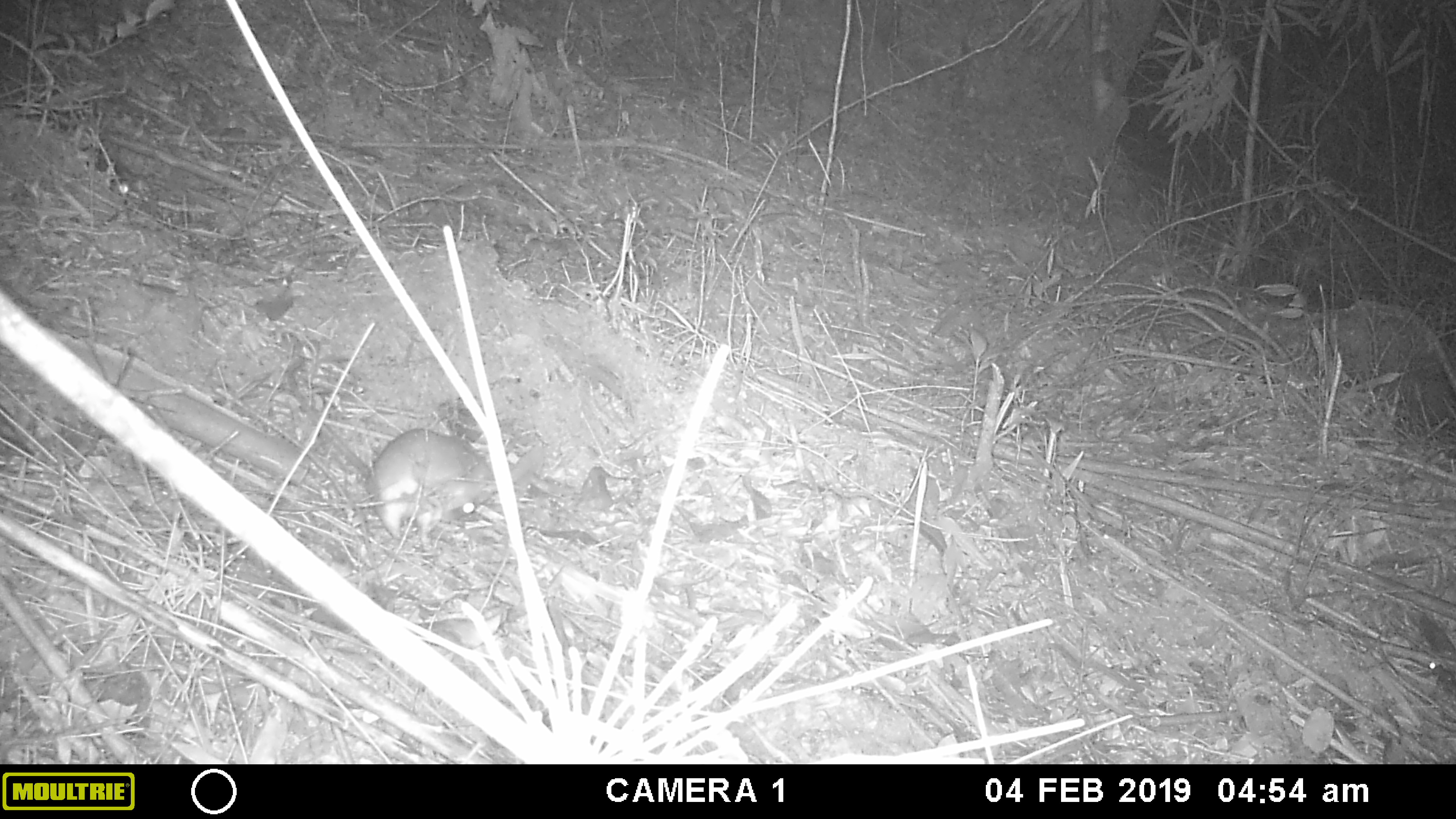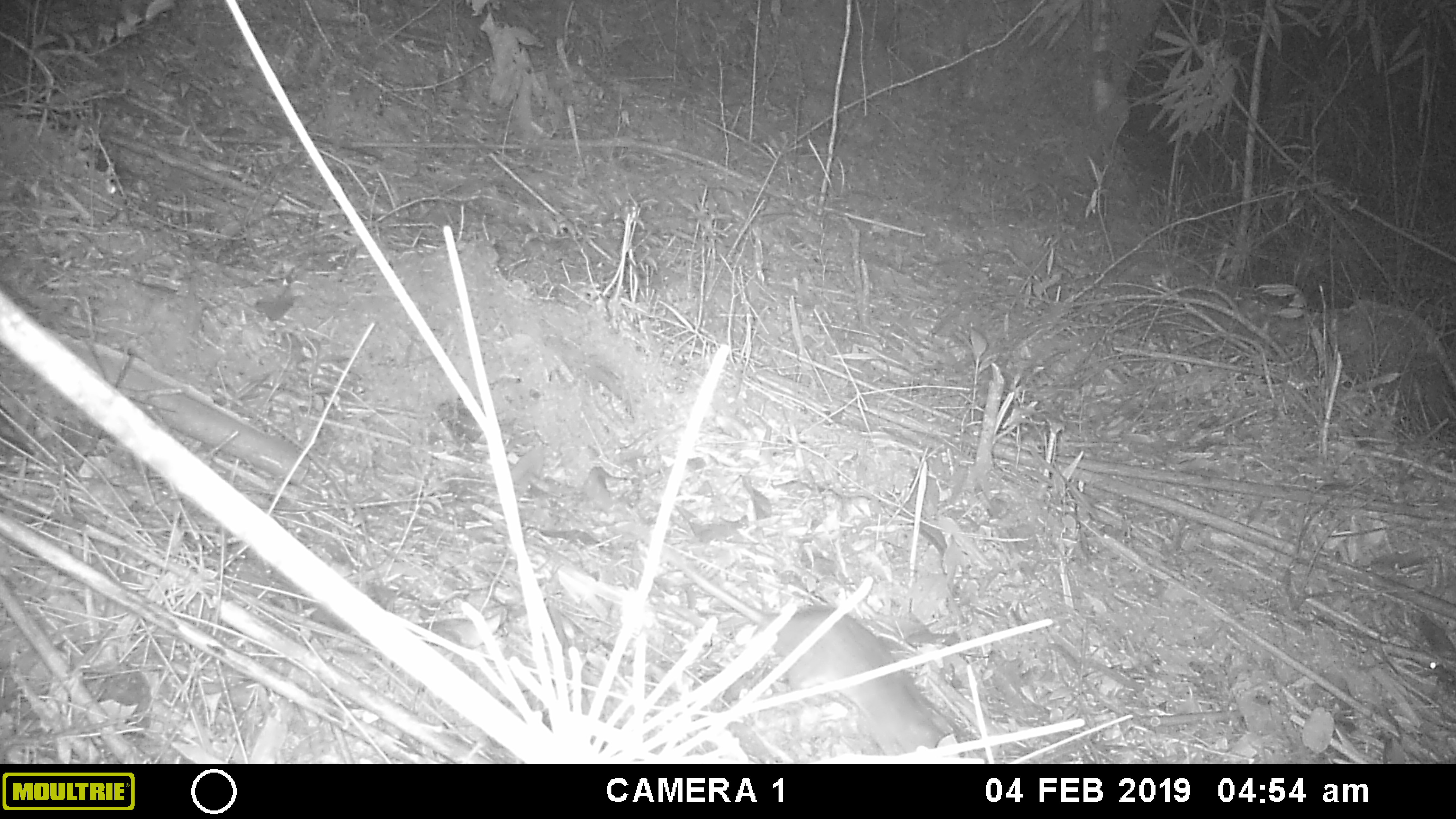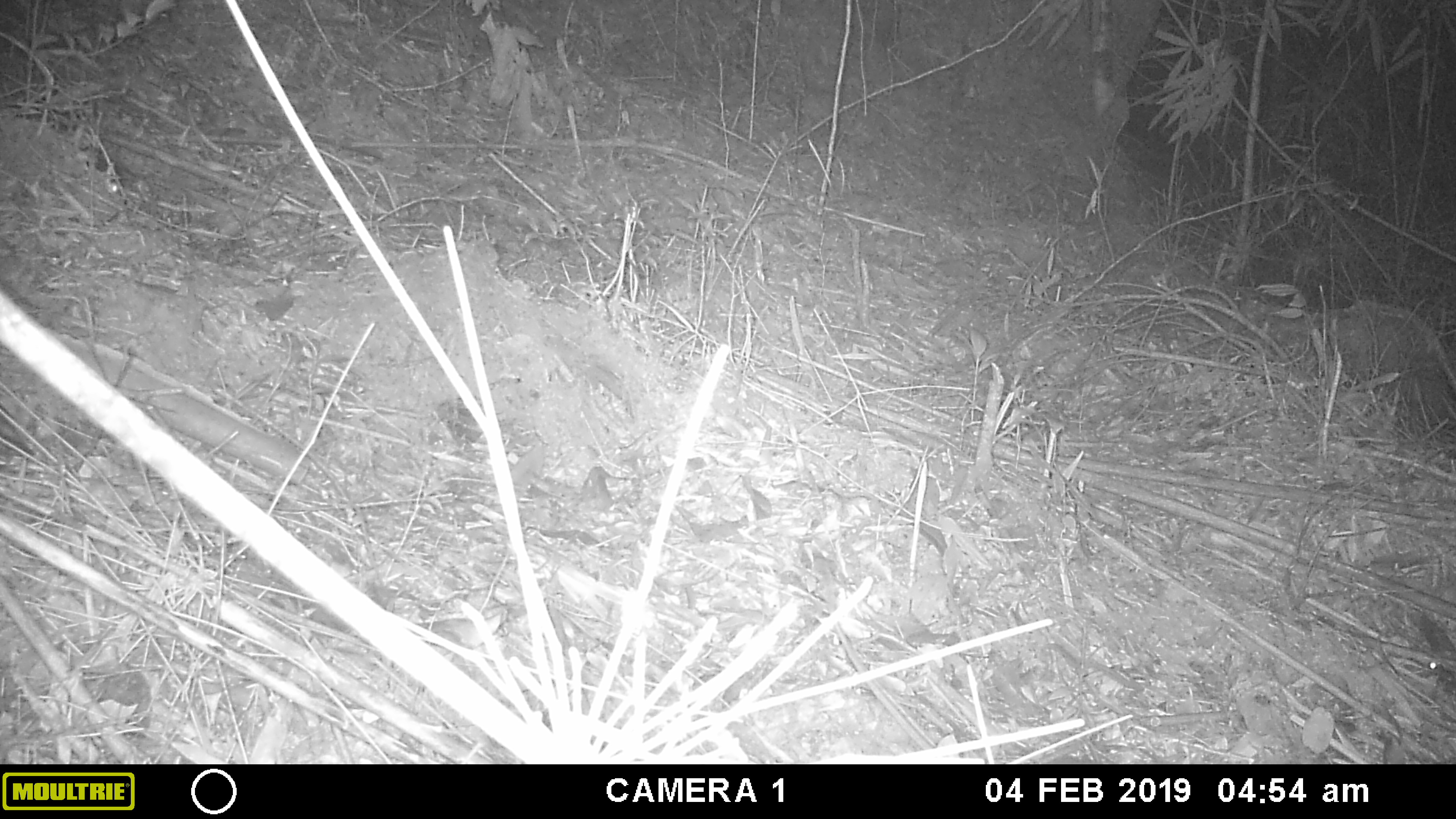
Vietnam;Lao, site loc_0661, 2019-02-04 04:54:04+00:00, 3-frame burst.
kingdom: Animalia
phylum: Chordata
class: Mammalia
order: Rodentia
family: Muridae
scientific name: Muridae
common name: old-world mice and rats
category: unidentified murid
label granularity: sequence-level